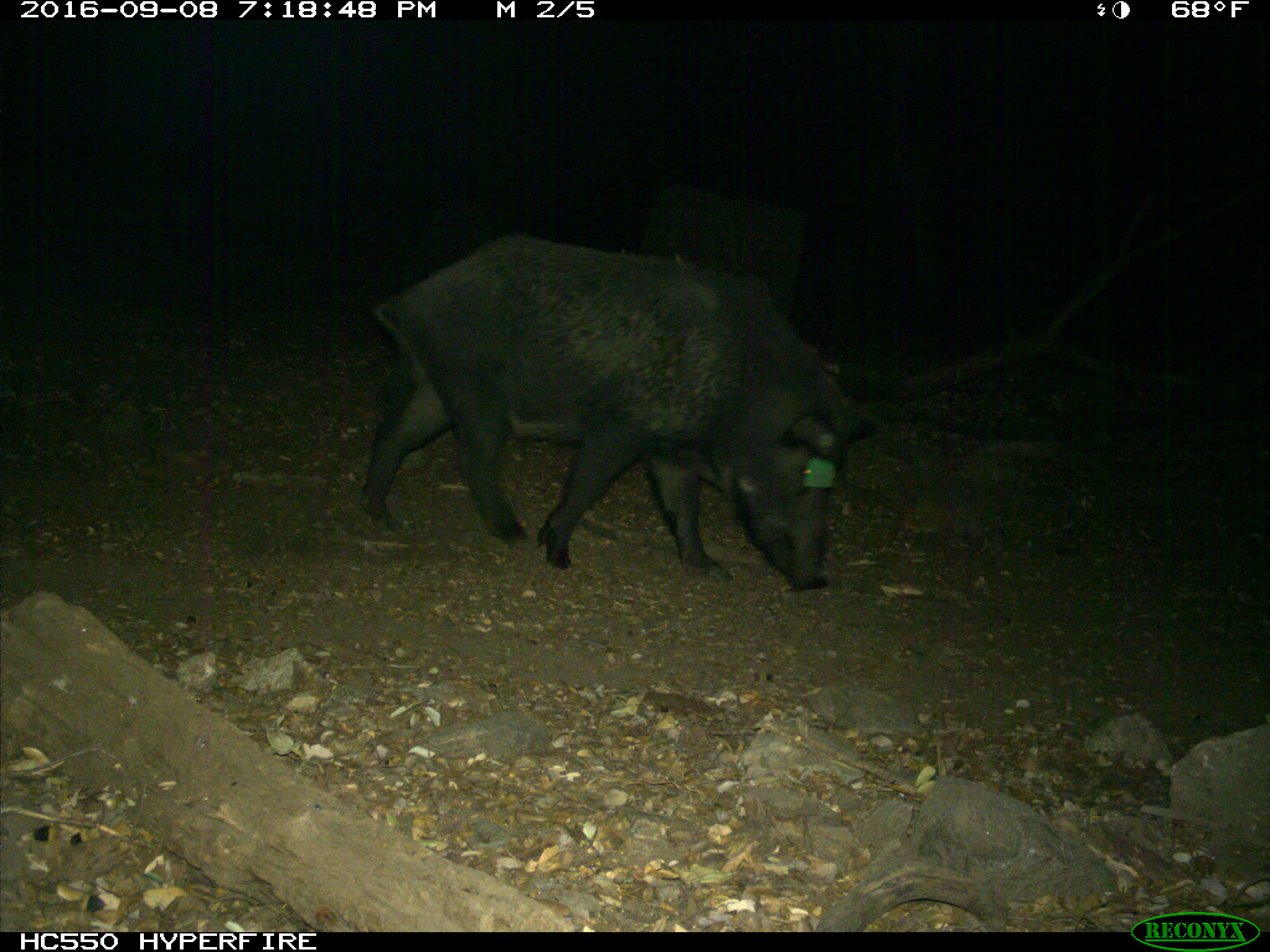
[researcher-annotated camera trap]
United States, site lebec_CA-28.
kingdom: Animalia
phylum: Chordata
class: Mammalia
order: Artiodactyla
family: Suidae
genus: Sus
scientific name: Sus scrofa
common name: wild boar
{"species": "Sus scrofa (wild boar)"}